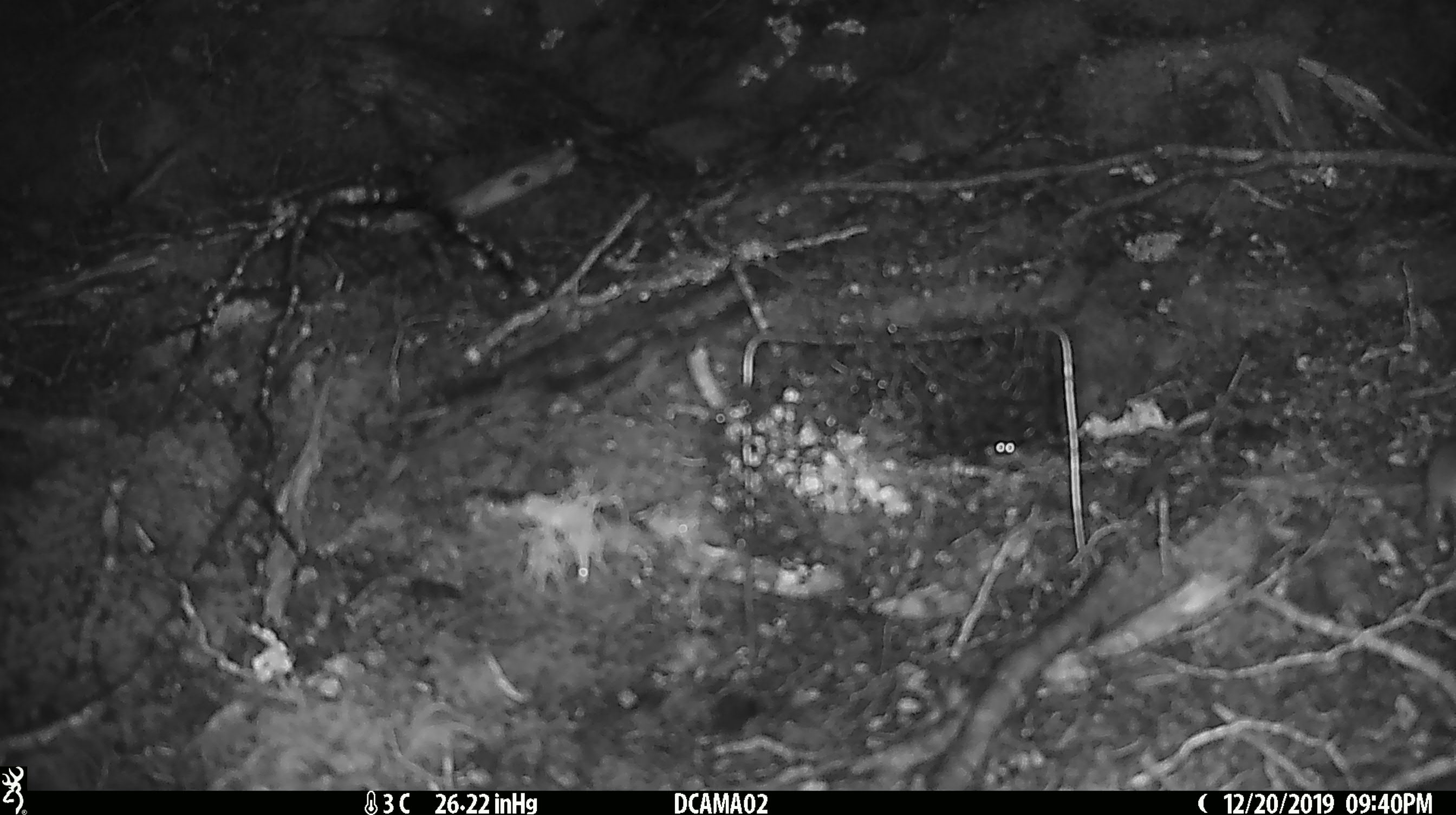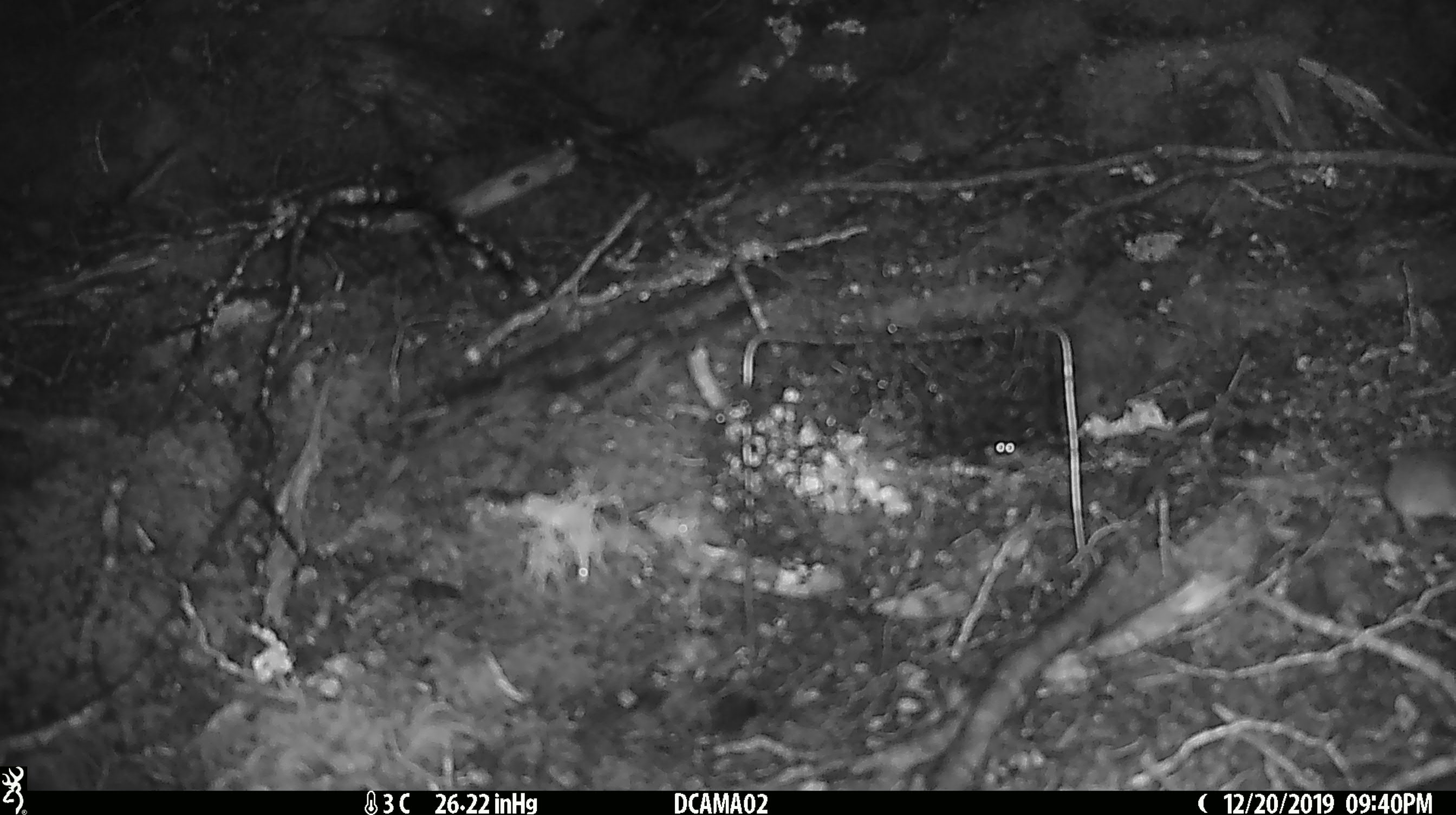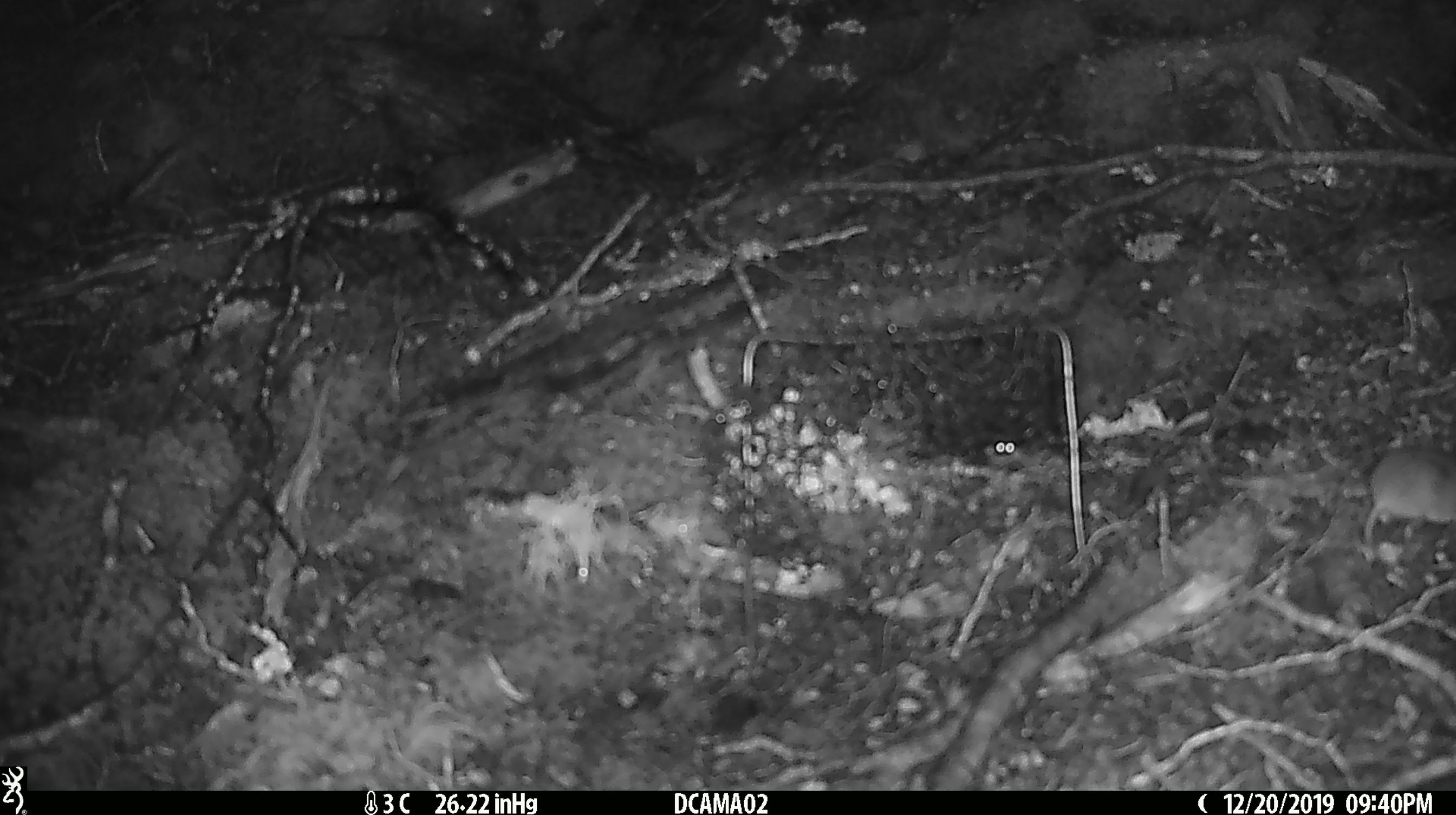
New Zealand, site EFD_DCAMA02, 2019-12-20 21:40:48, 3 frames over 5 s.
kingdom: Animalia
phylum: Chordata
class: Mammalia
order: Rodentia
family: Muridae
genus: Mus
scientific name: Mus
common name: mouse